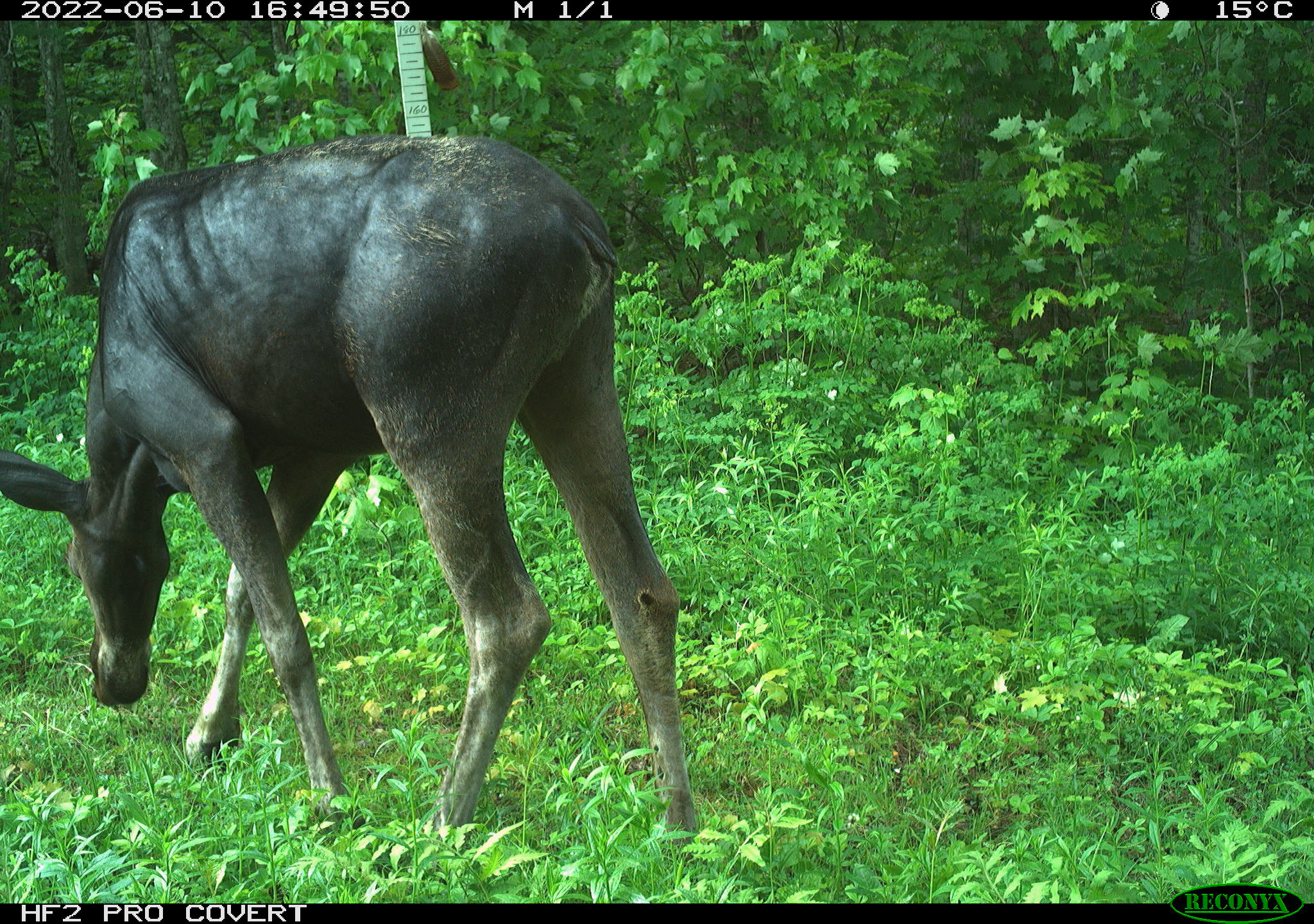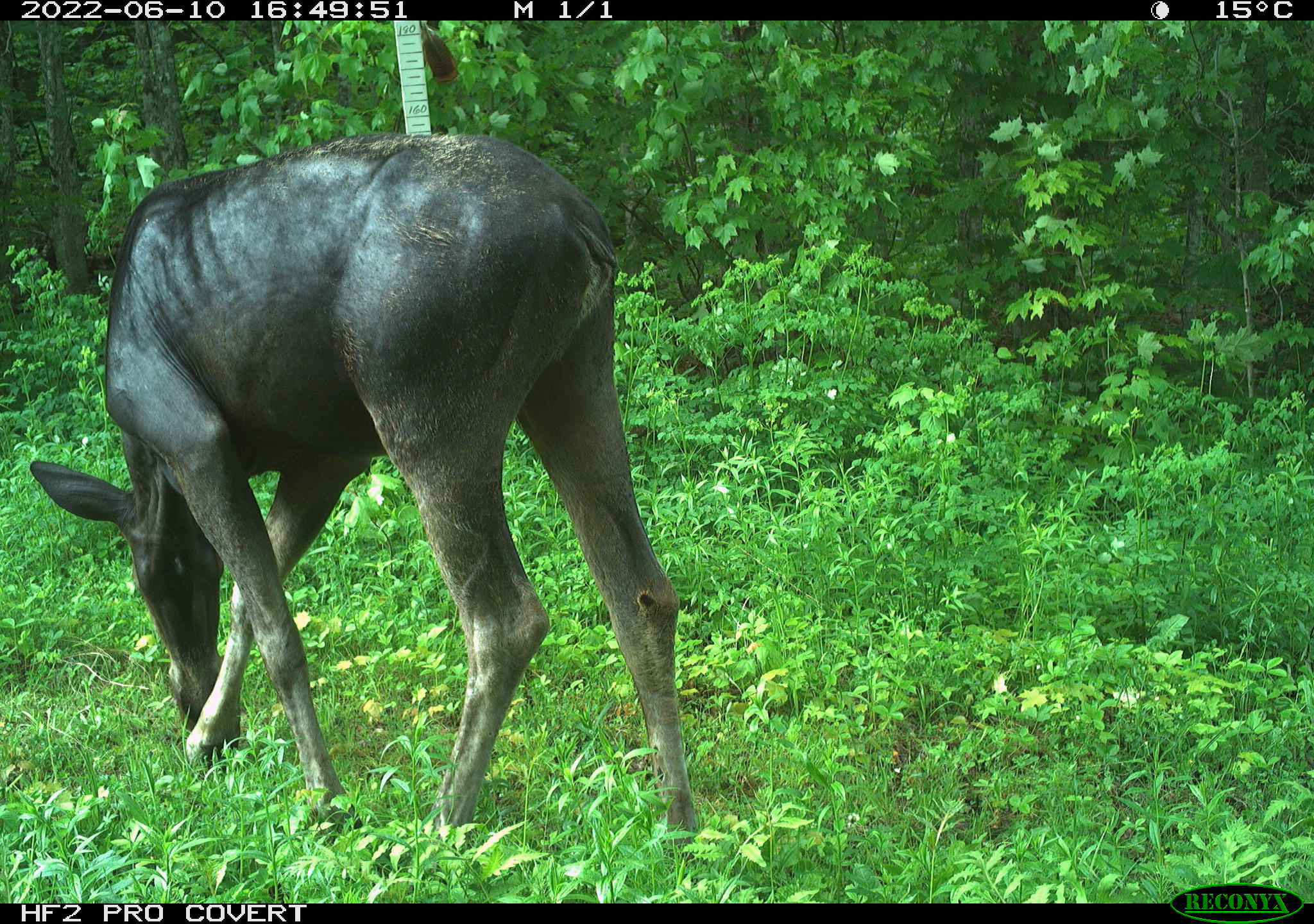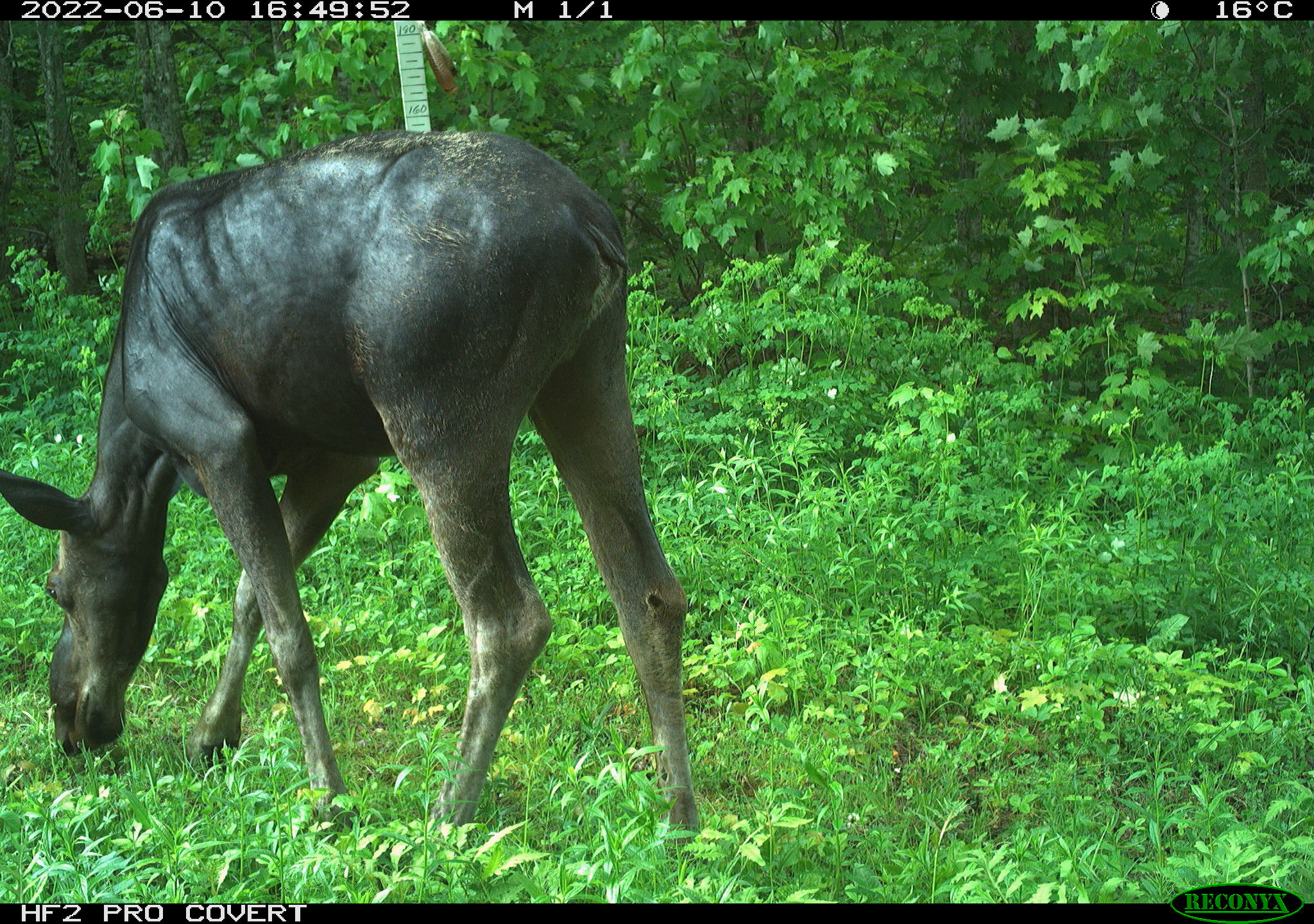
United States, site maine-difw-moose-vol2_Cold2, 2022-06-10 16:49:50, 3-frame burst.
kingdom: Animalia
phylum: Chordata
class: Mammalia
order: Artiodactyla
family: Cervidae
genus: Alces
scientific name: Alces alces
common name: moose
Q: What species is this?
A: Moose (Alces alces).